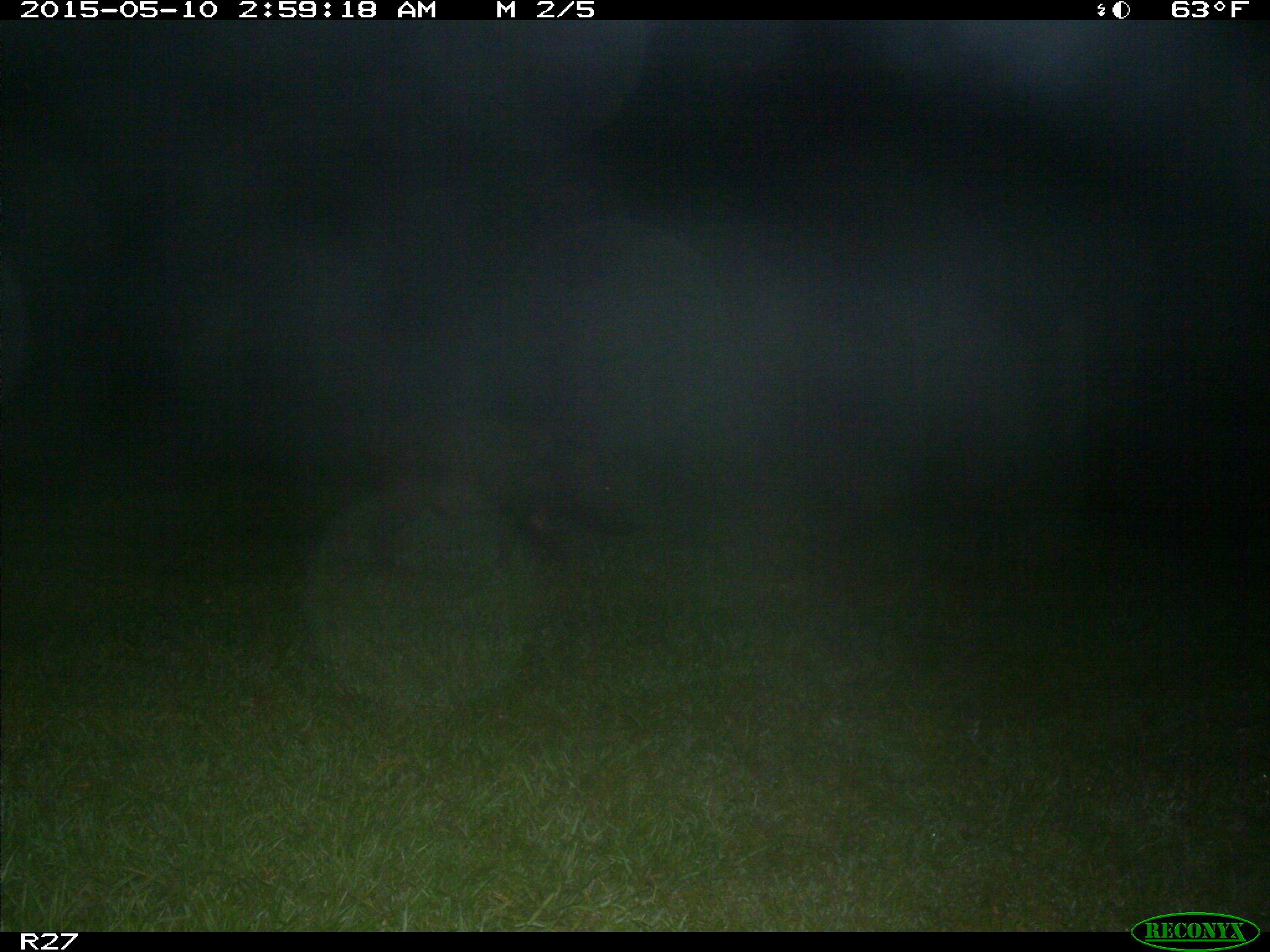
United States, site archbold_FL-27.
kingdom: Animalia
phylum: Chordata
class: Mammalia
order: Artiodactyla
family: Suidae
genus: Sus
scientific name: Sus scrofa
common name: wild boar